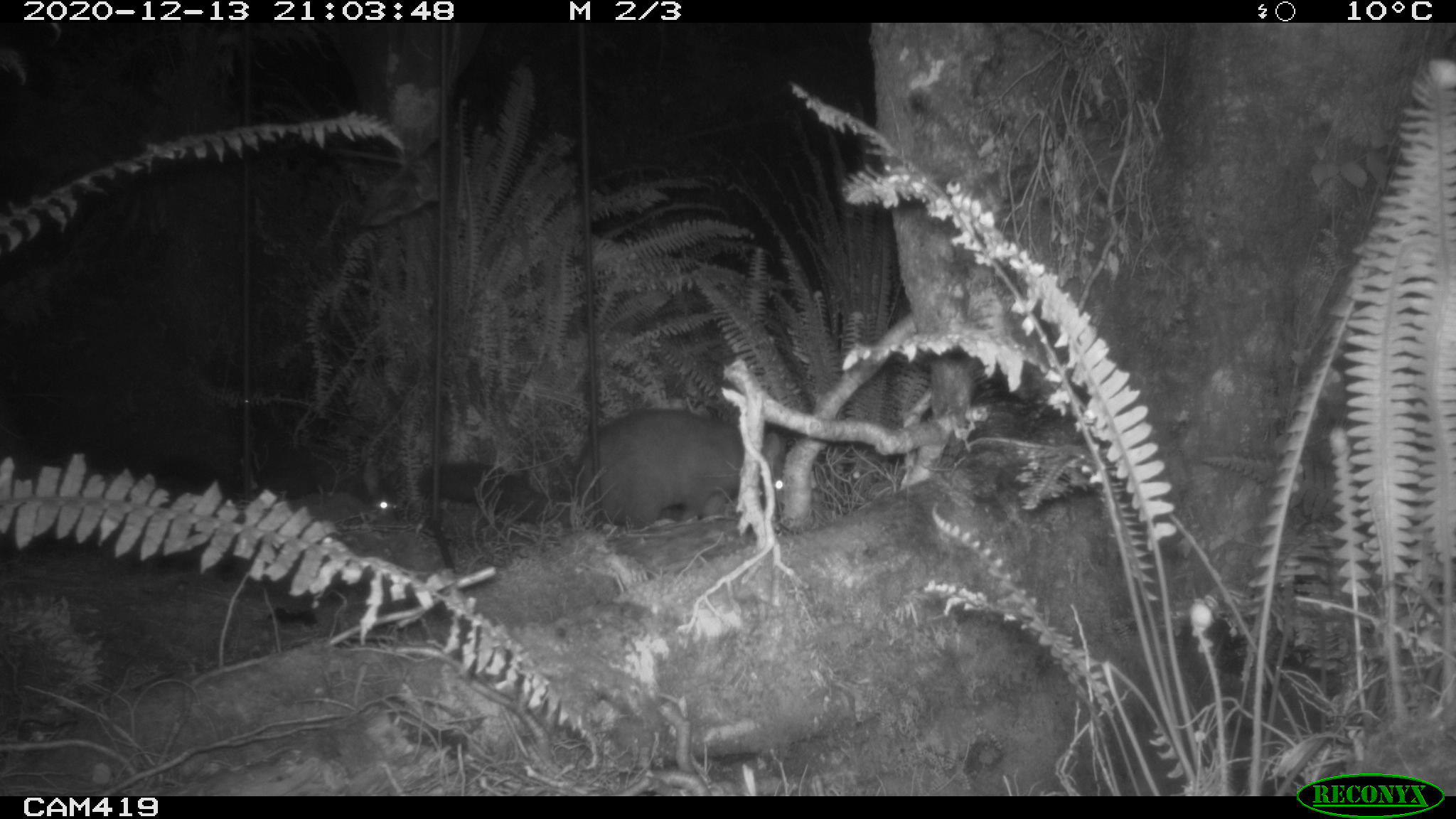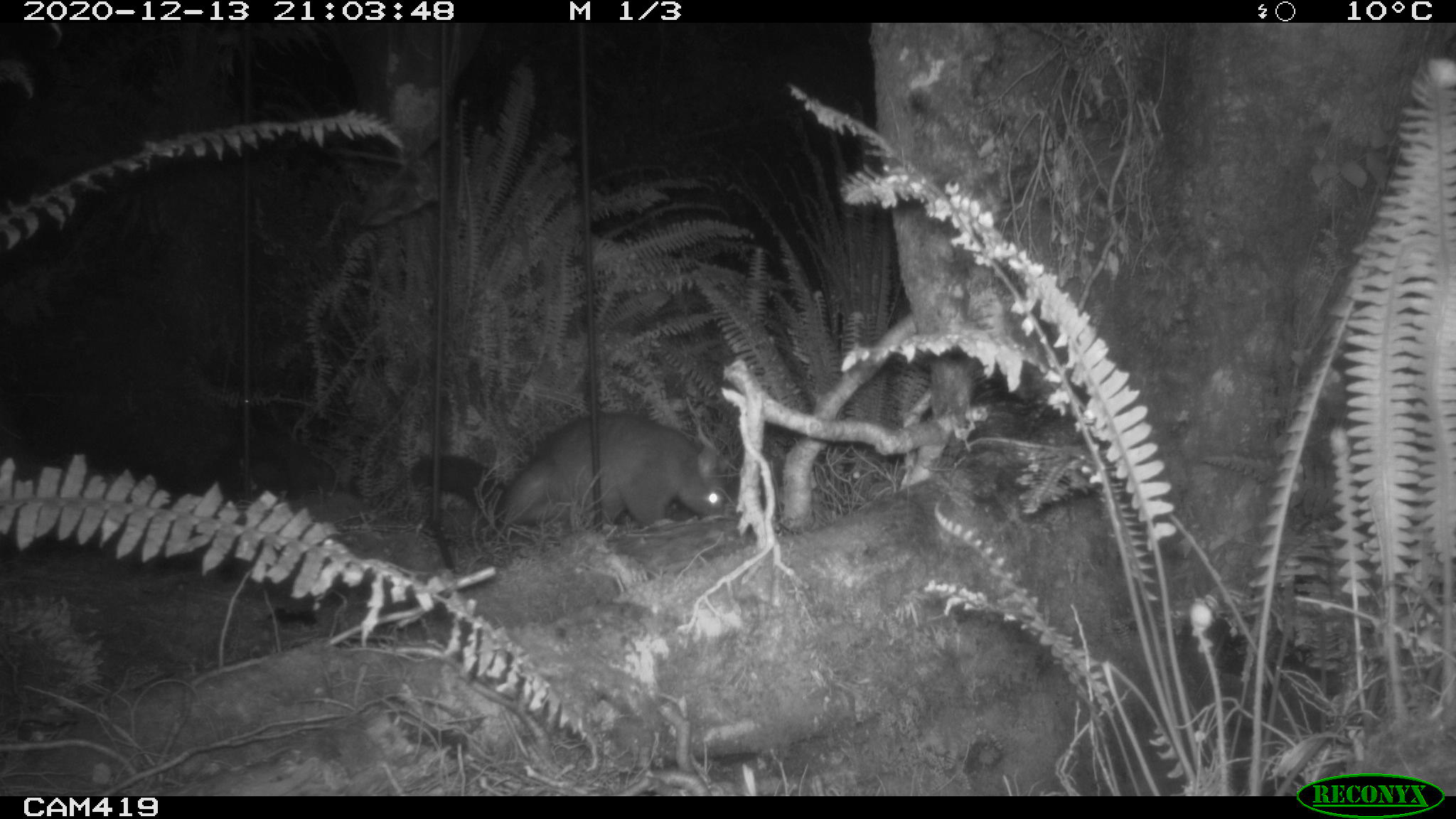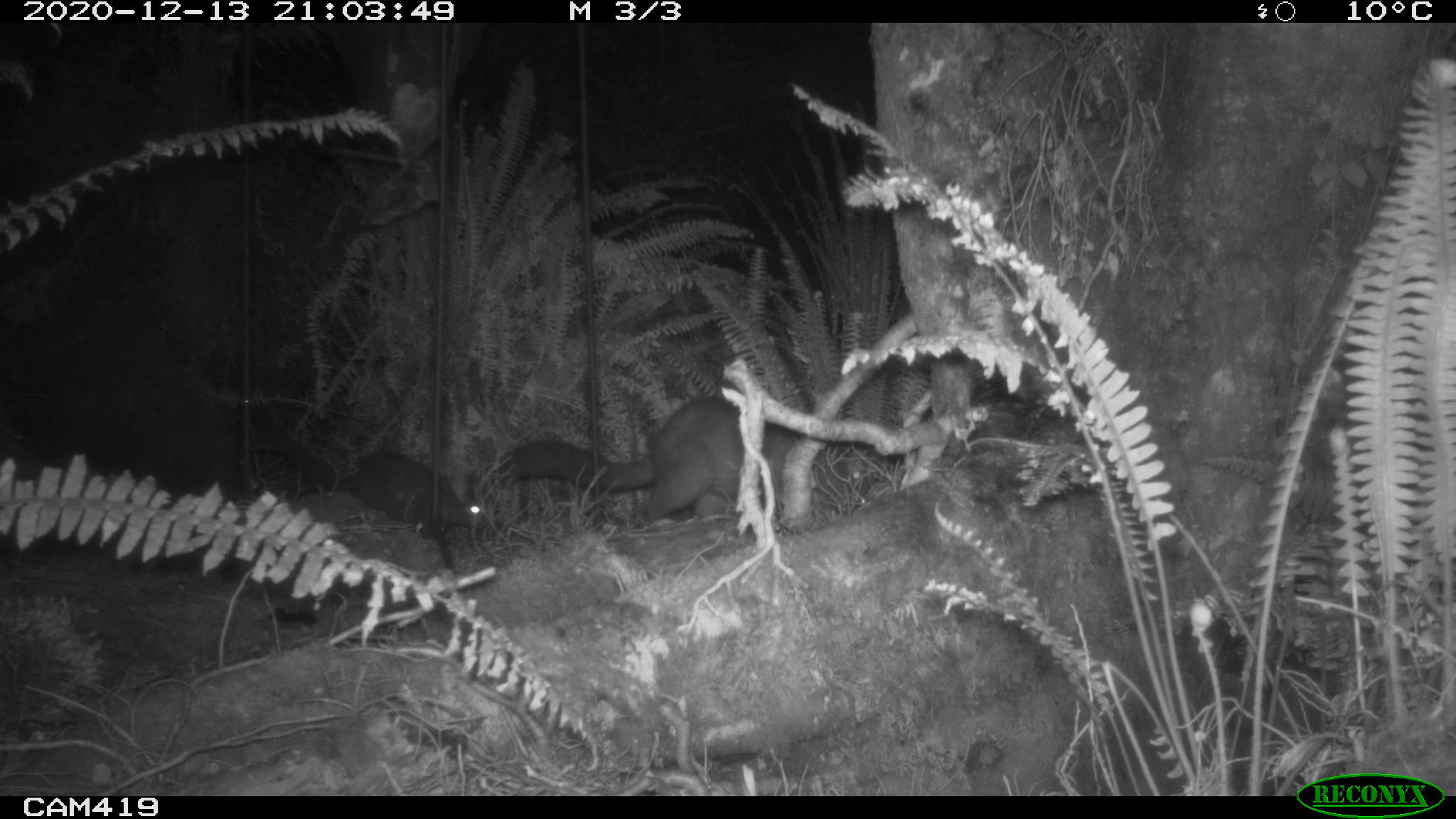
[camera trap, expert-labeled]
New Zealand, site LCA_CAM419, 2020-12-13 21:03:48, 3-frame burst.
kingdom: Animalia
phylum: Chordata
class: Mammalia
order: Diprotodontia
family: Phalangeridae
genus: Trichosurus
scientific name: Trichosurus vulpecula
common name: common brushtail possum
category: possum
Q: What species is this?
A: Possum (common brushtail possum) (Trichosurus vulpecula).